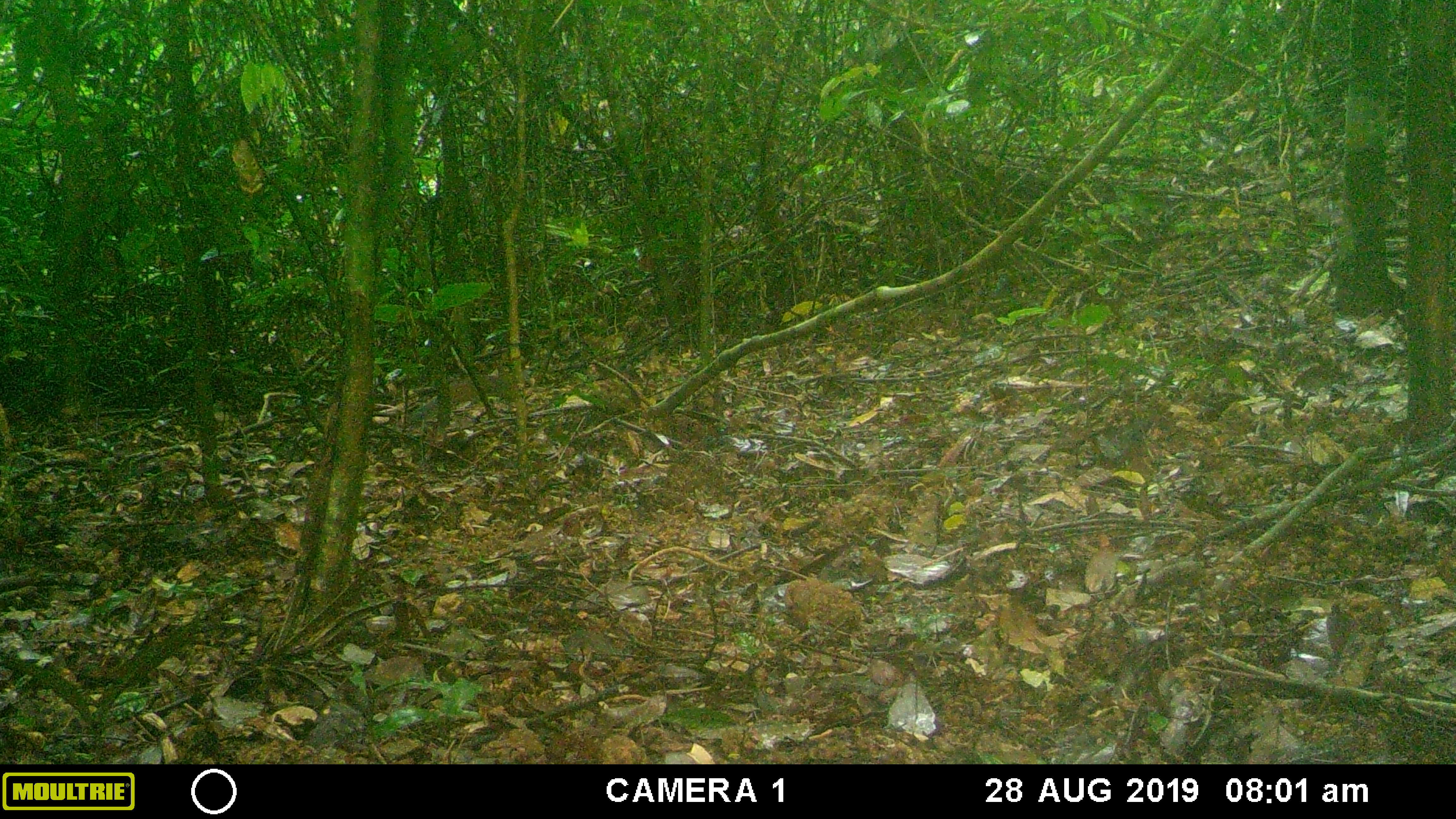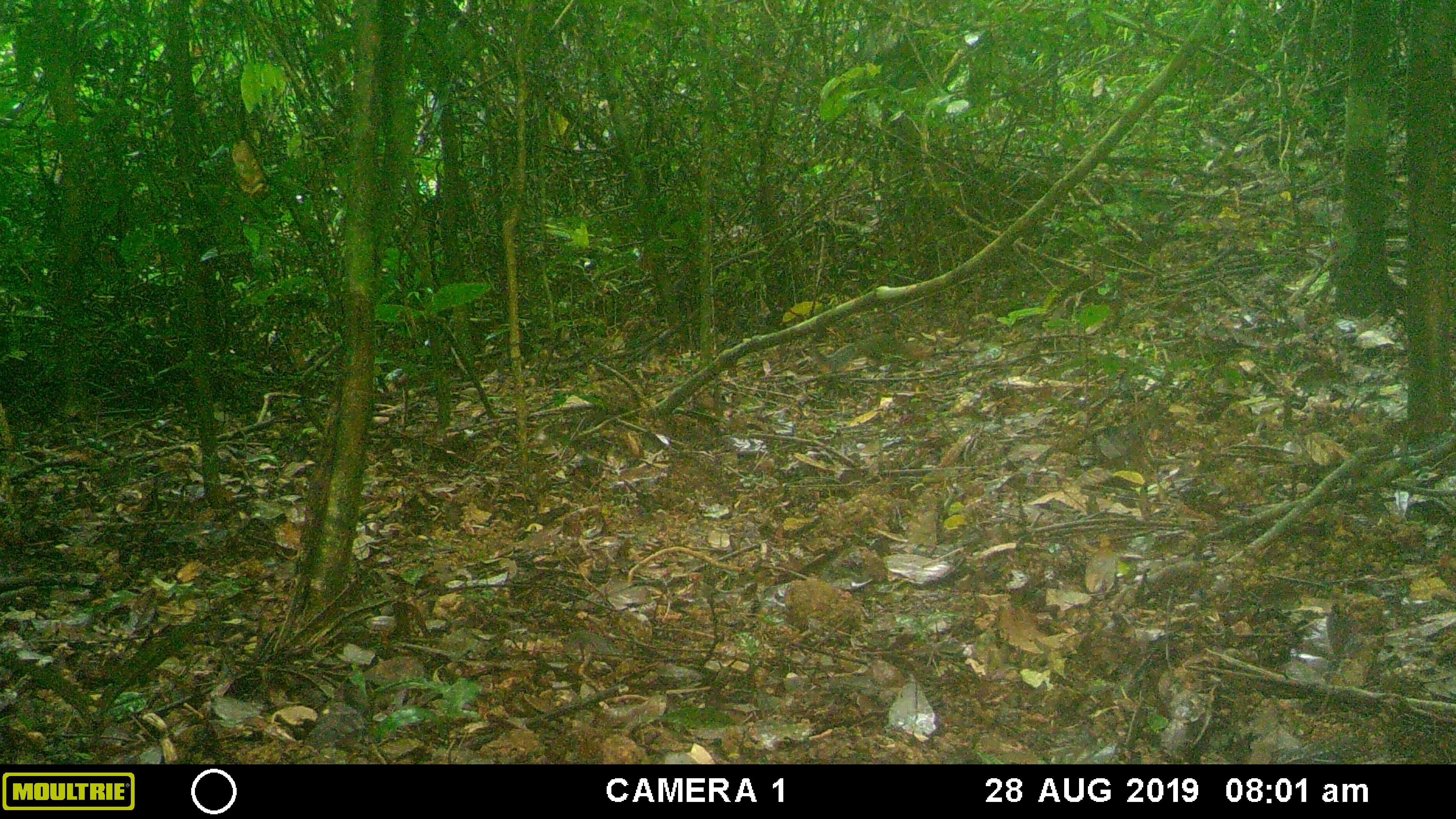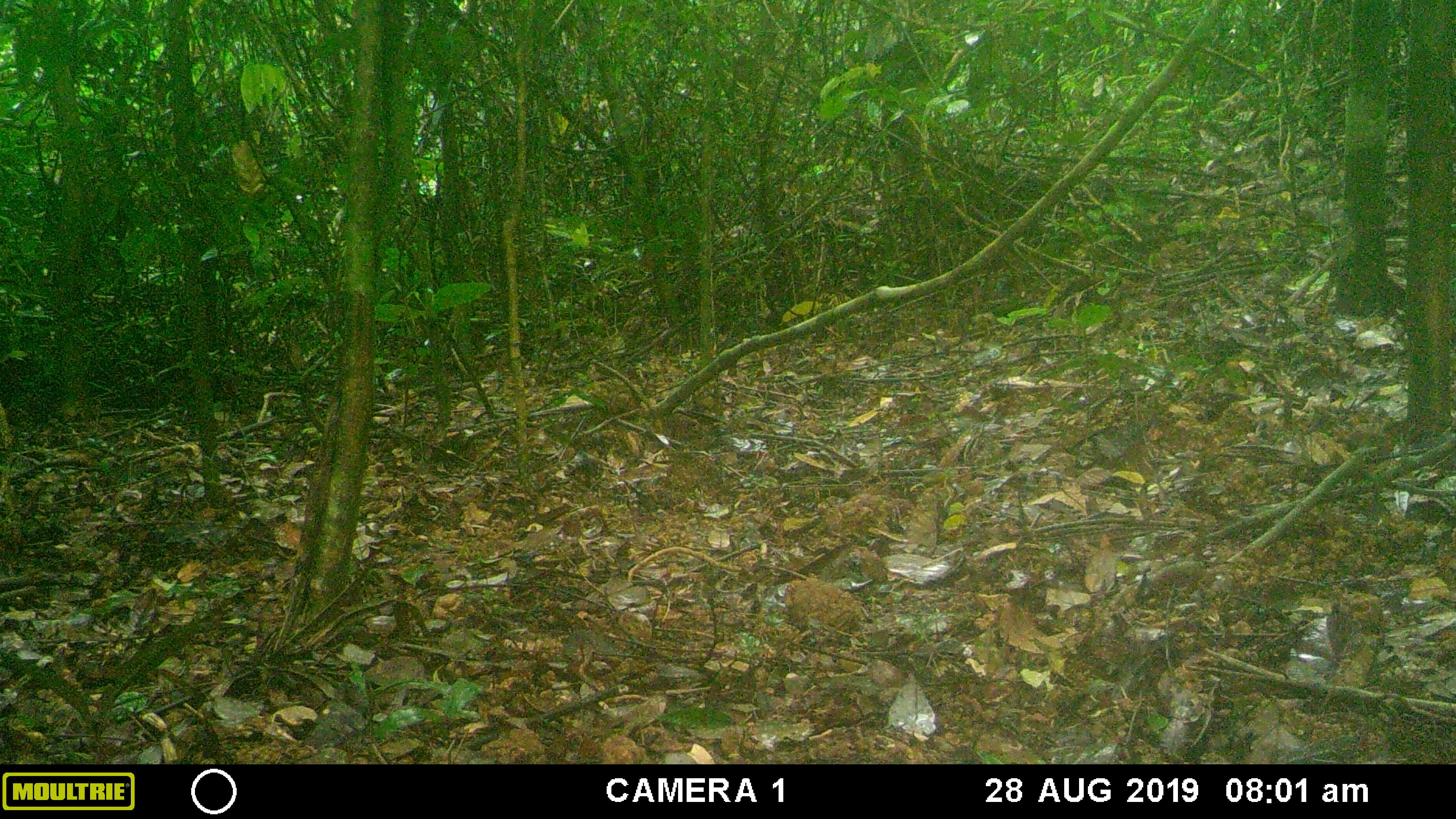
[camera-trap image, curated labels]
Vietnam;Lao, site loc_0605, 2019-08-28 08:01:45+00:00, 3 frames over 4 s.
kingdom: Animalia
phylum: Chordata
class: Mammalia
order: Rodentia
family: Sciuridae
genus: Dremomys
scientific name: Dremomys rufigenis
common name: red-cheeked squirrel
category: red cheeked squirrel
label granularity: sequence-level